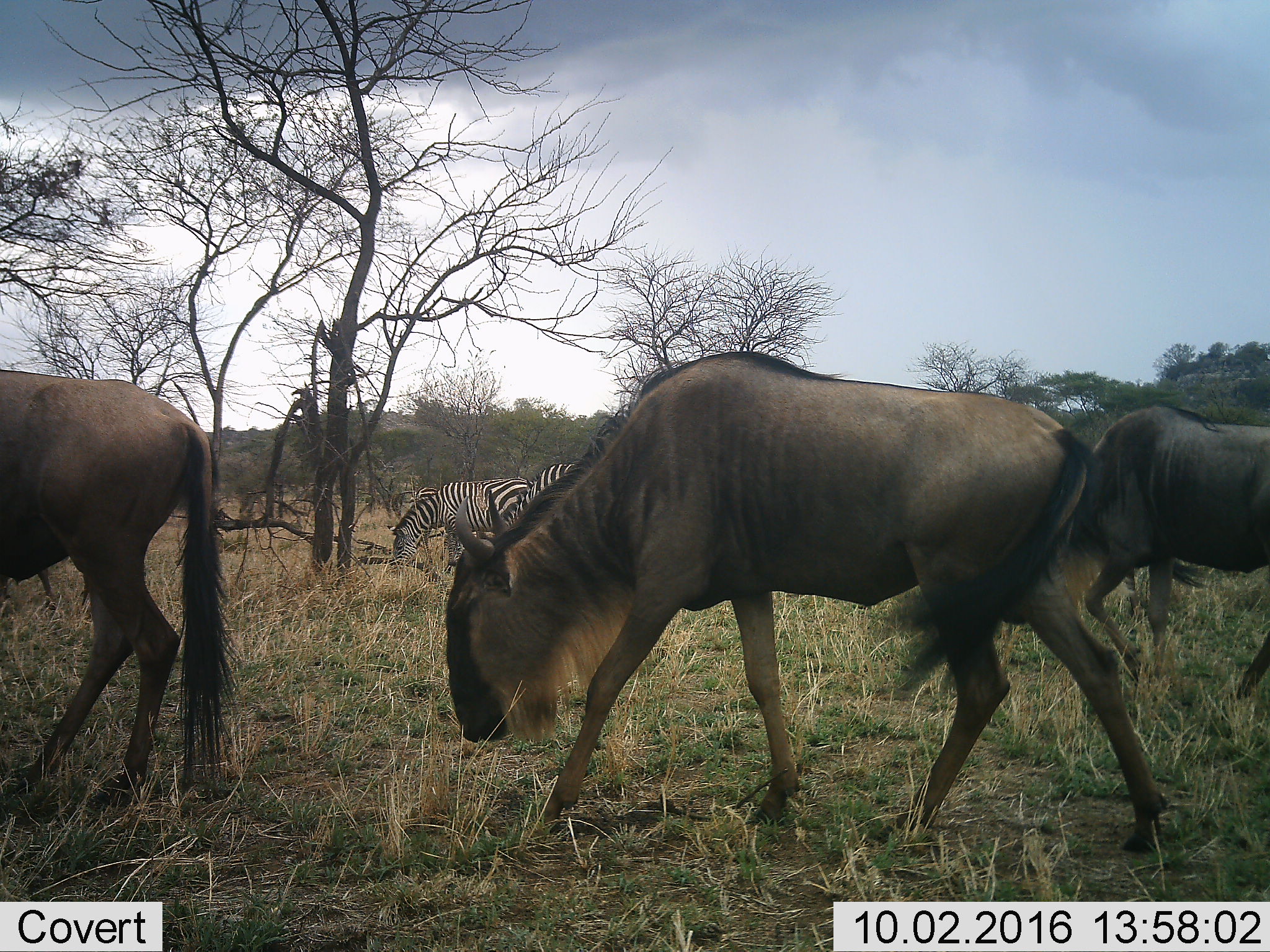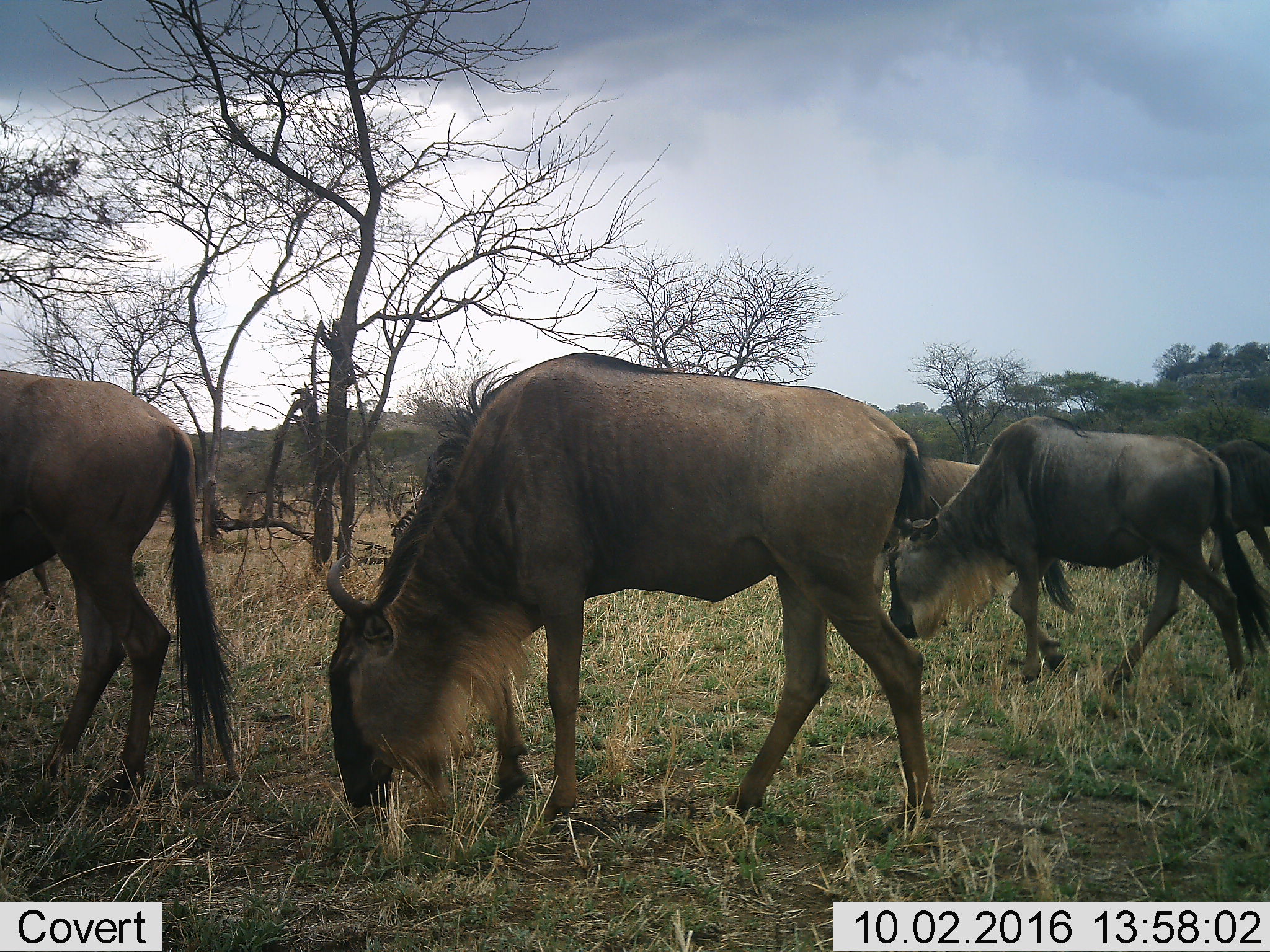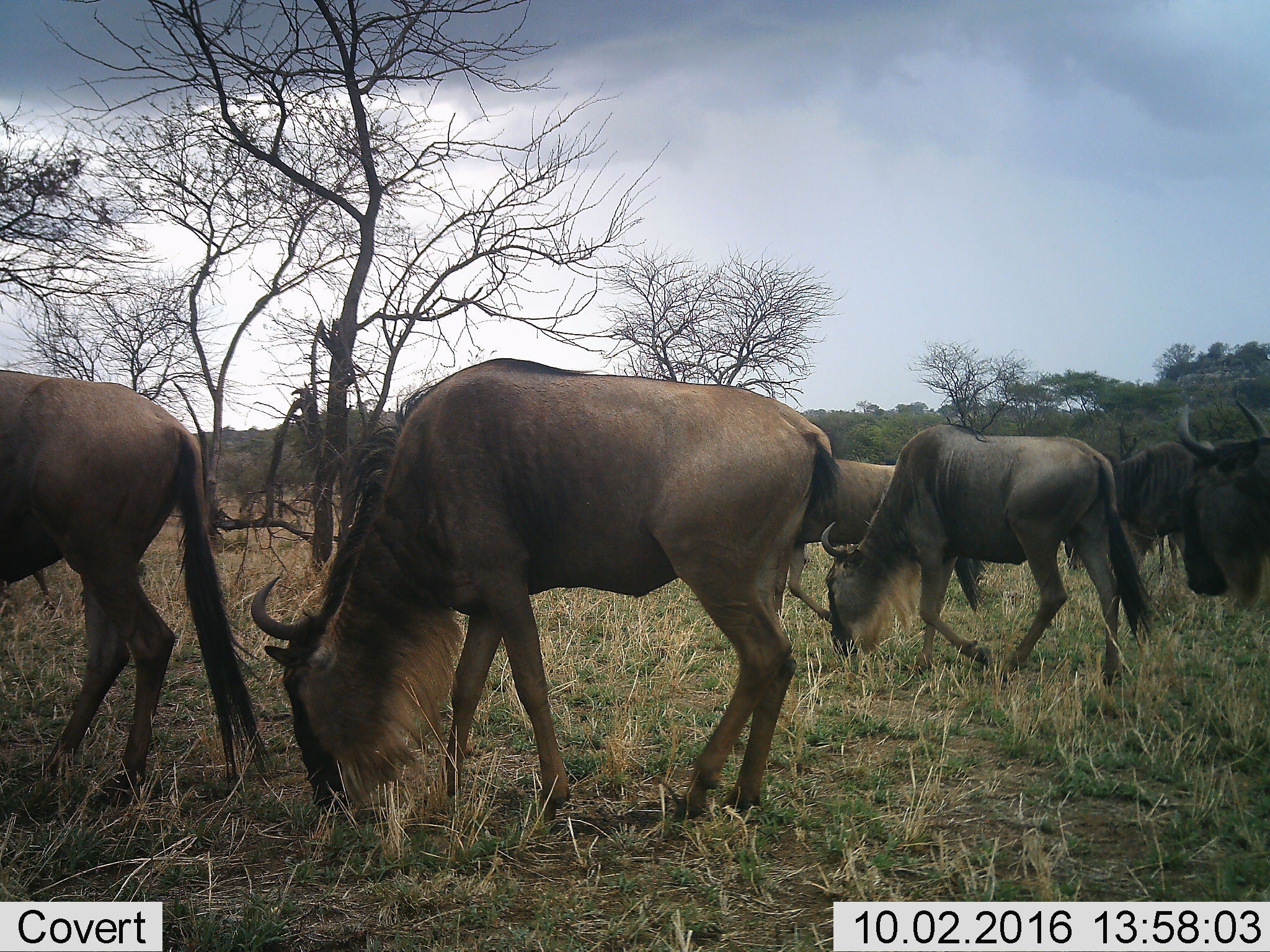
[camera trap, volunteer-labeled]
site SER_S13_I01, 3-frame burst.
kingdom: Animalia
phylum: Chordata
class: Mammalia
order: Artiodactyla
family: Bovidae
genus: Connochaetes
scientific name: Connochaetes taurinus taurinus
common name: blue wildebeest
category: wildebeestblue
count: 3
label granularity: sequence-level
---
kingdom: Animalia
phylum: Chordata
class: Mammalia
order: Perissodactyla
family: Equidae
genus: Equus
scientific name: Equus quagga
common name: plains zebra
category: zebraplains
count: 2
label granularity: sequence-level